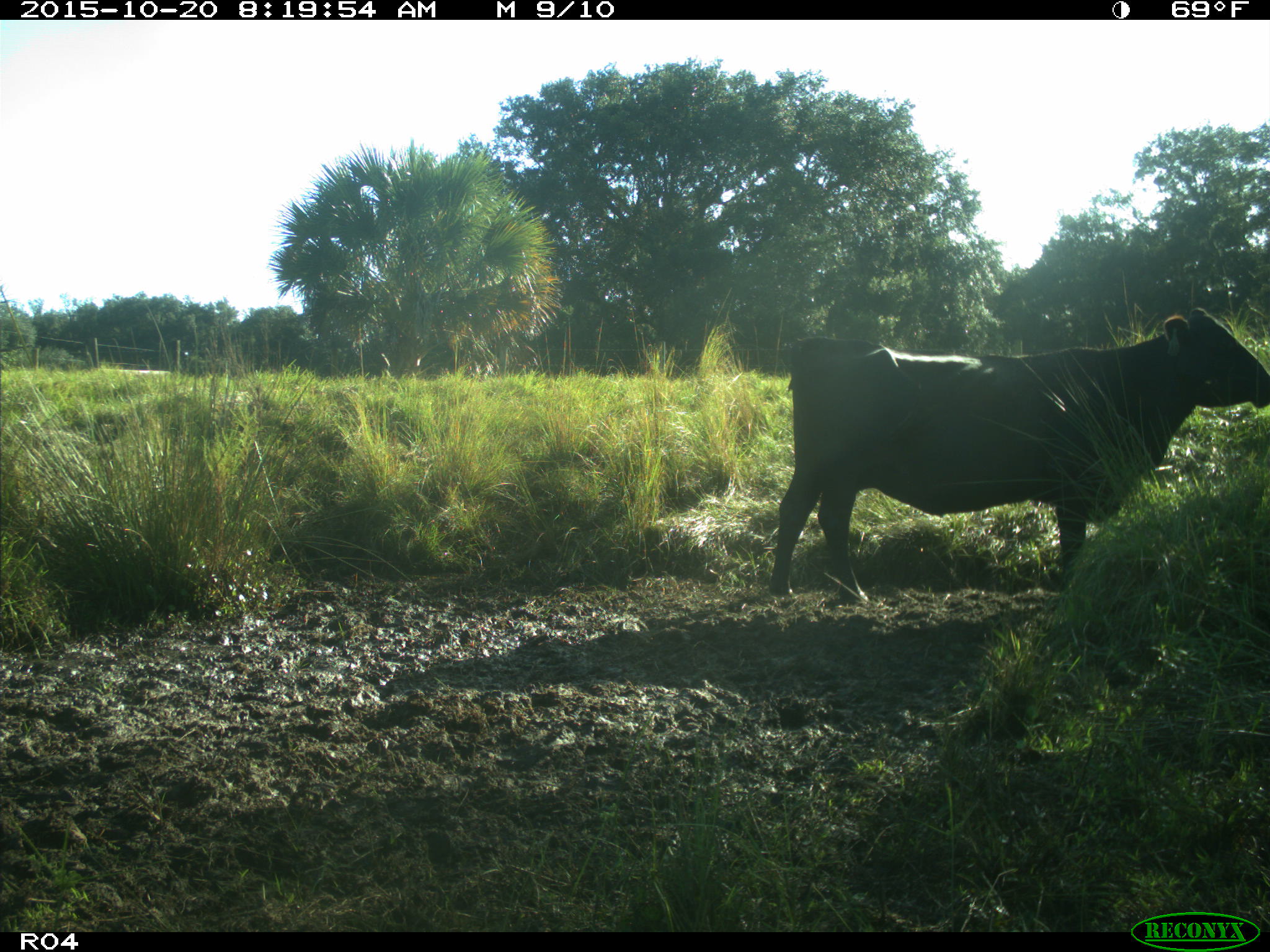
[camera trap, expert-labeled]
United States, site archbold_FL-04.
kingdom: Animalia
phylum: Chordata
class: Mammalia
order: Artiodactyla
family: Bovidae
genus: Bos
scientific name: Bos taurus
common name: domestic cow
Bos taurus (domestic cow).